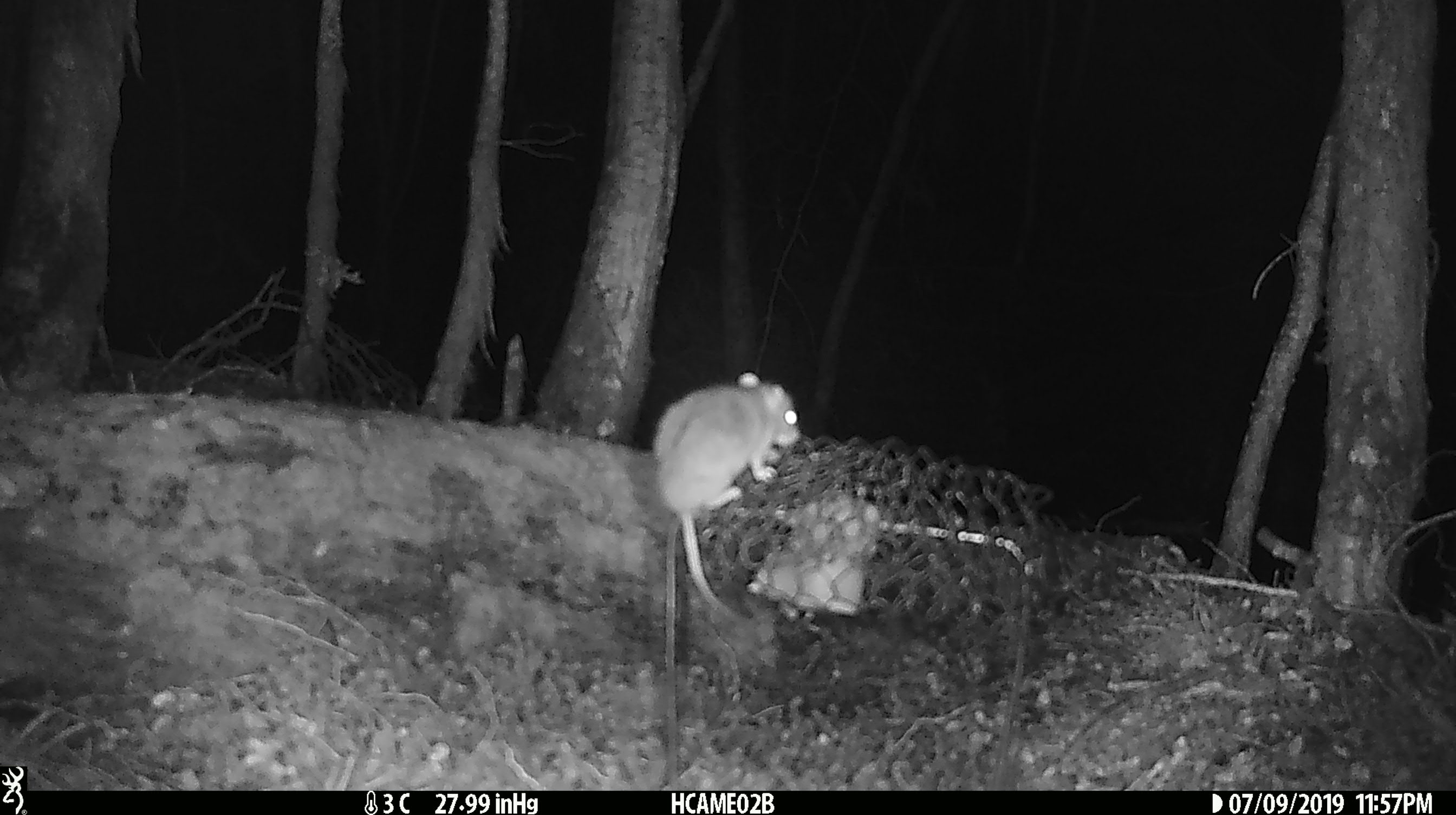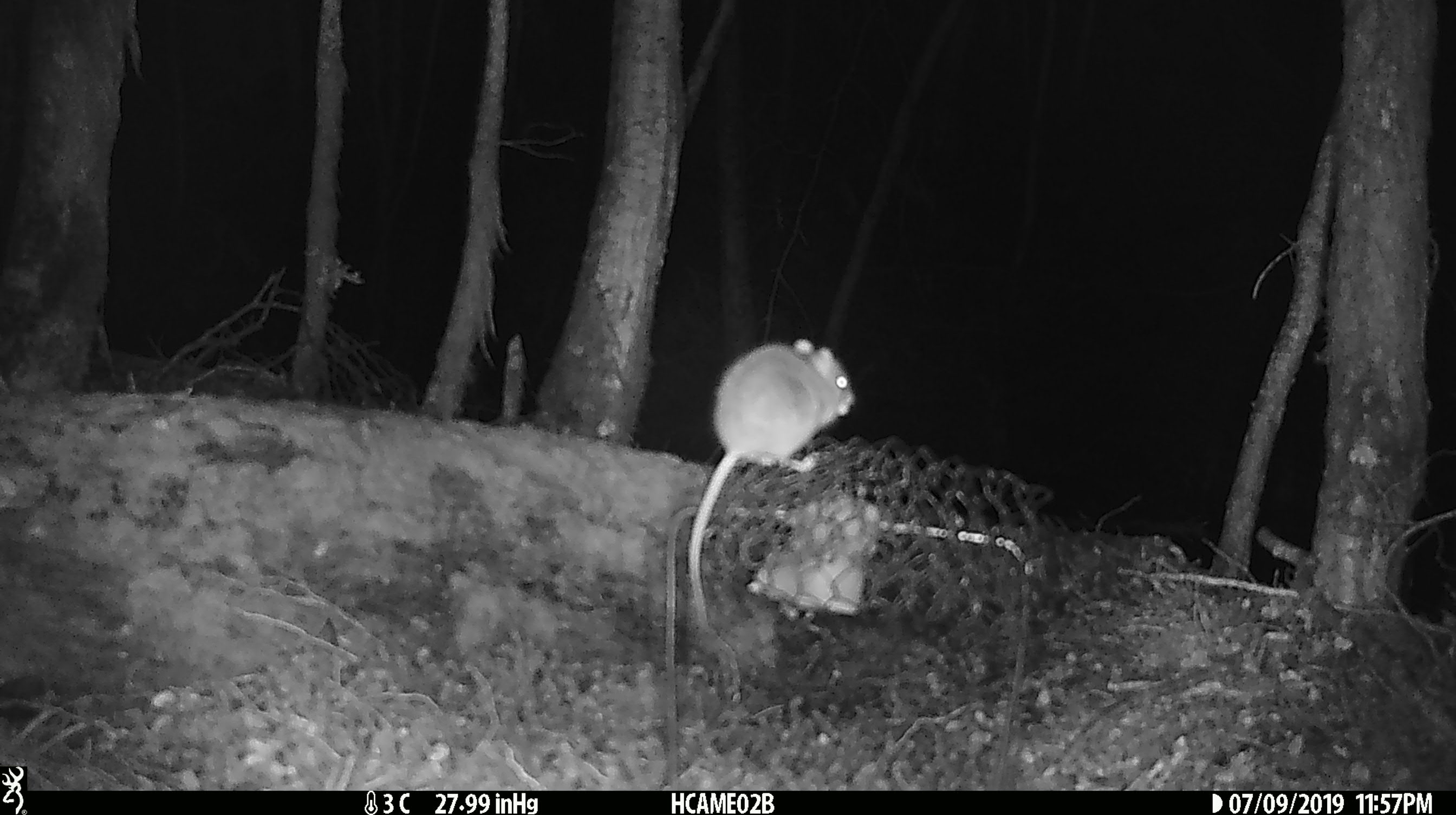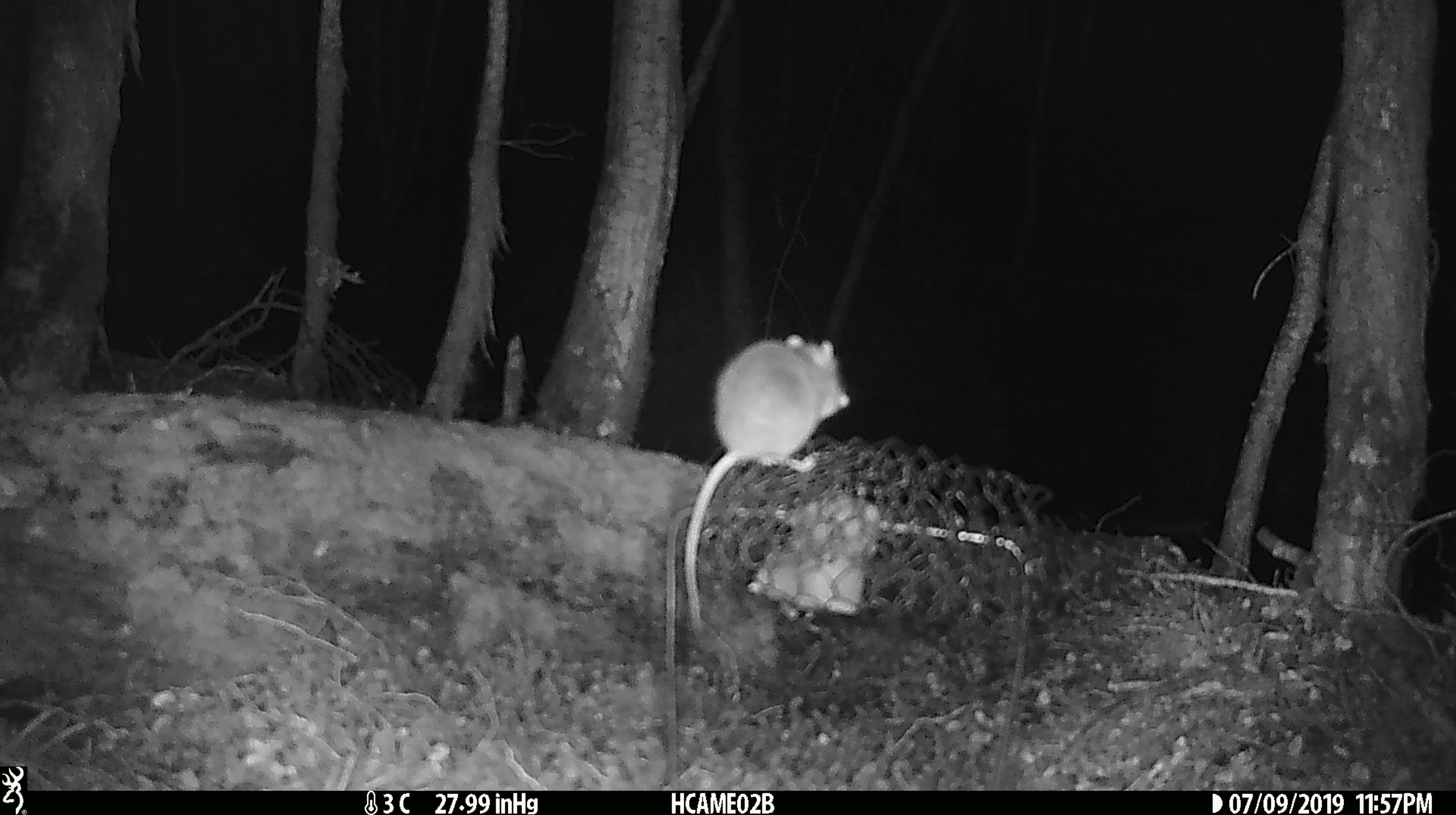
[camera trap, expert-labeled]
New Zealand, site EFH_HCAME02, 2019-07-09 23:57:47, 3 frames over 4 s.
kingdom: Animalia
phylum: Chordata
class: Mammalia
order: Rodentia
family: Muridae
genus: Mus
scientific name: Mus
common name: mouse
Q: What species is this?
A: Mouse (Mus).